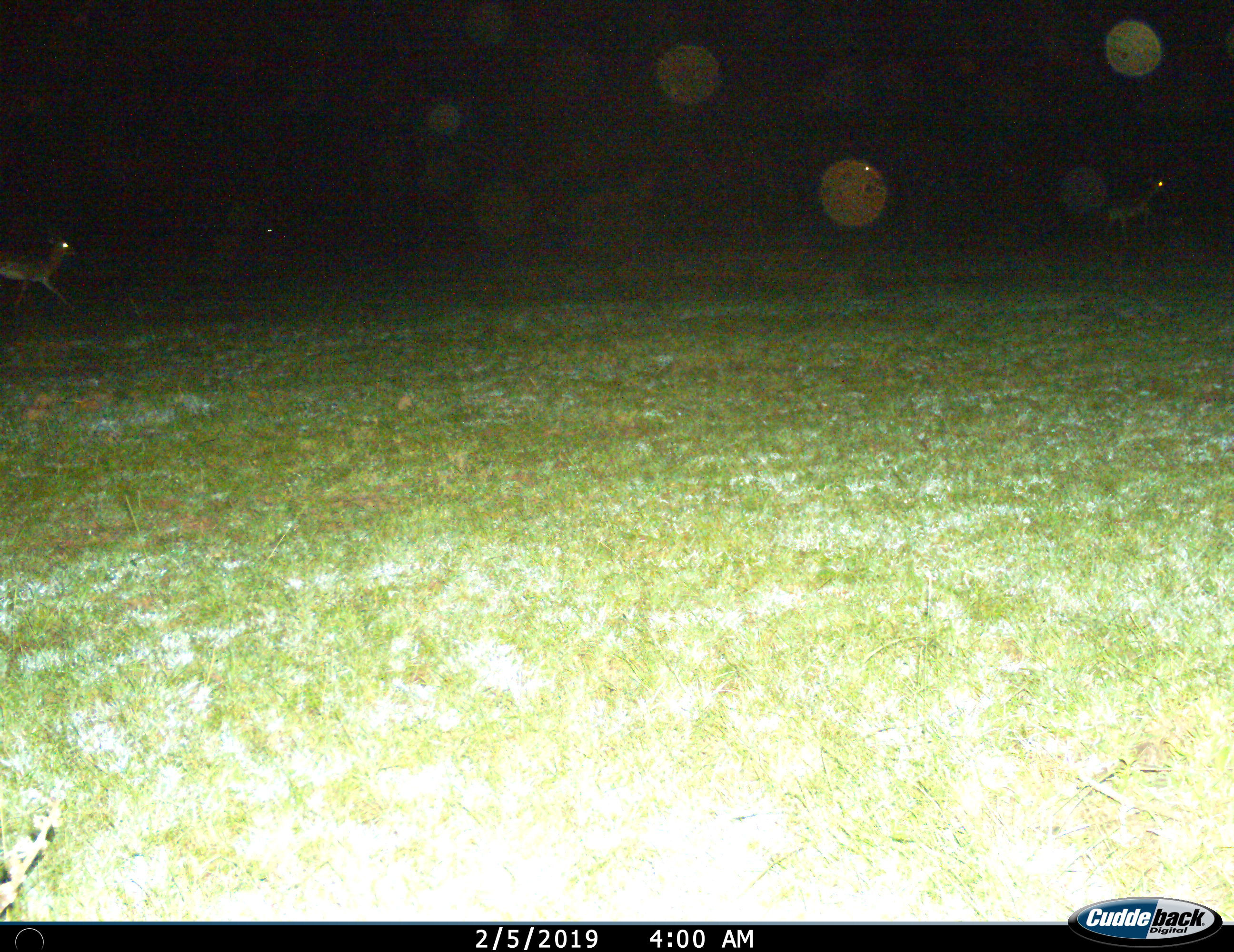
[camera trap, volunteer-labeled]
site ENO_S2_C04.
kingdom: Animalia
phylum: Chordata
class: Mammalia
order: Artiodactyla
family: Bovidae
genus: Aepyceros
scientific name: Aepyceros melampus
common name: impala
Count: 2.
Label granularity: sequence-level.